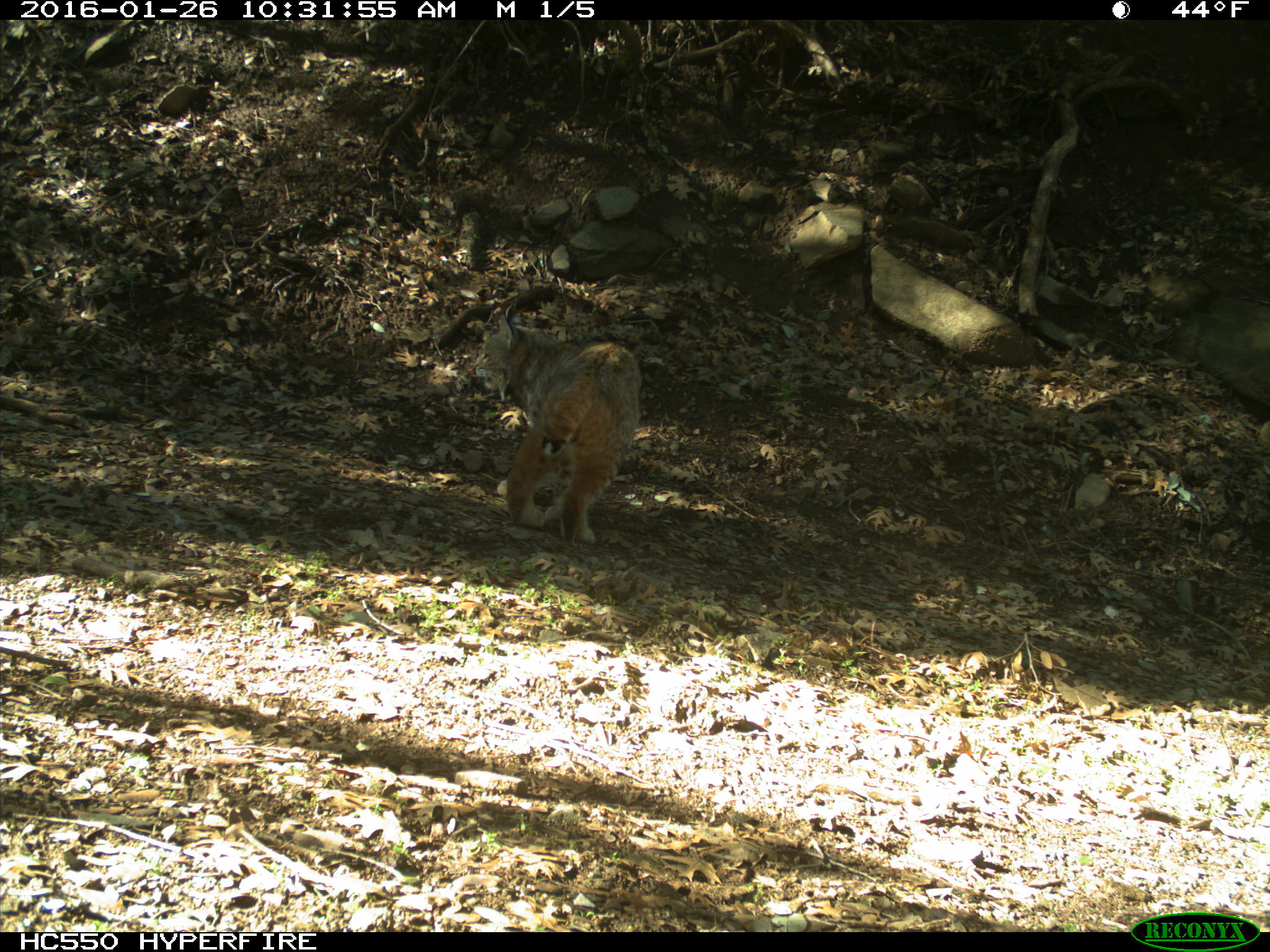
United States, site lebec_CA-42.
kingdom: Animalia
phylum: Chordata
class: Mammalia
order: Carnivora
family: Felidae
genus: Lynx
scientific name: Lynx rufus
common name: bobcat